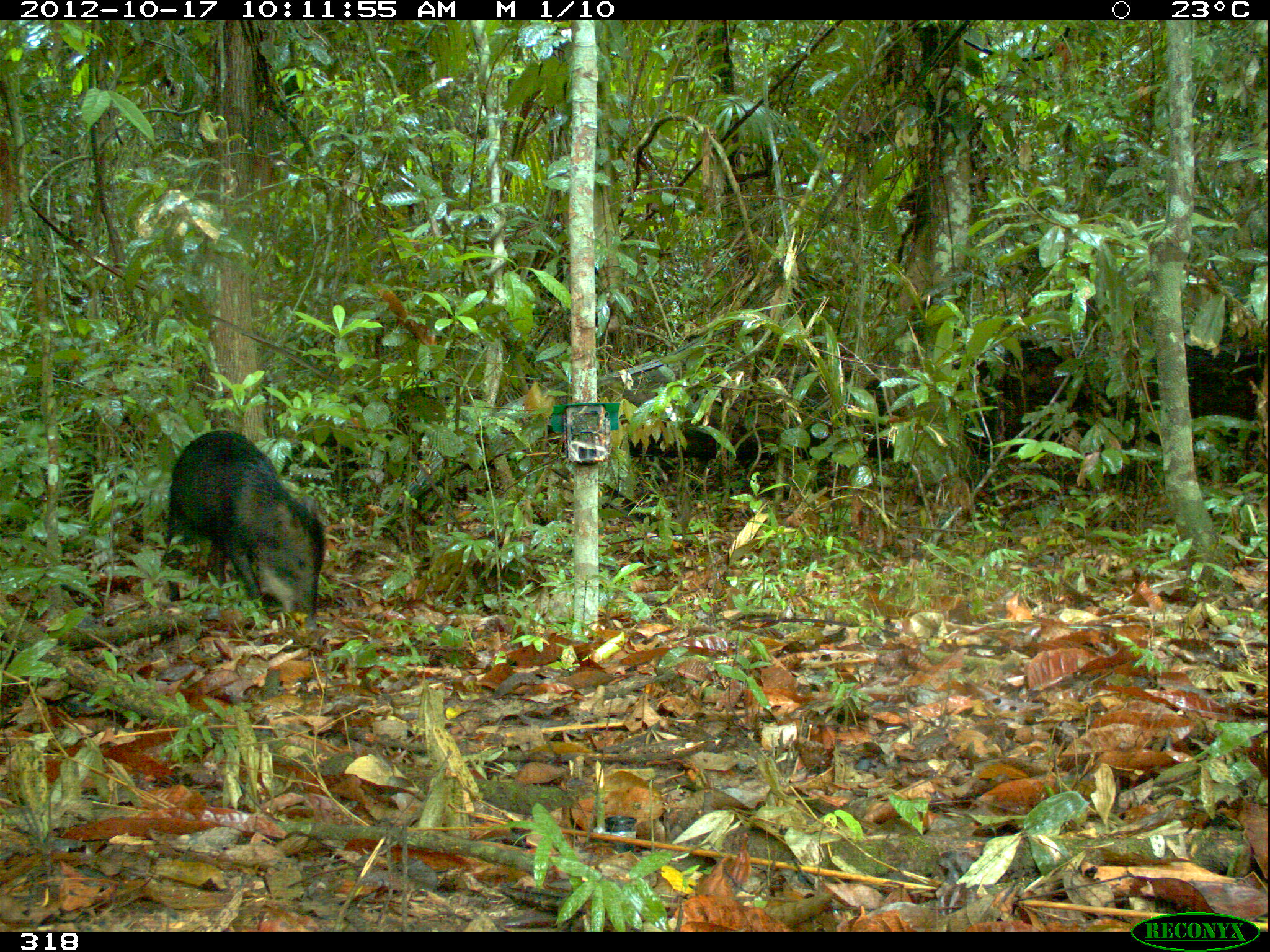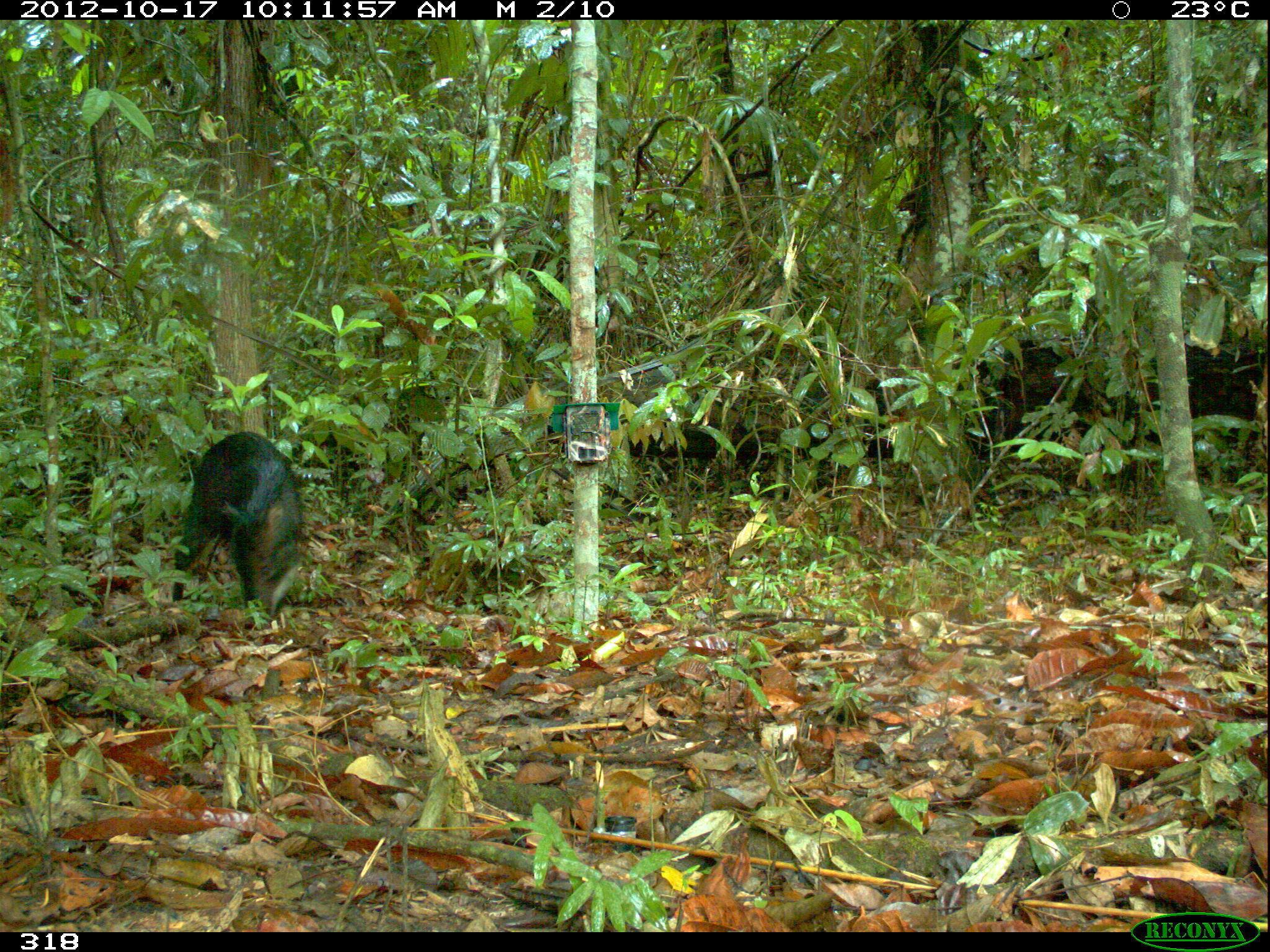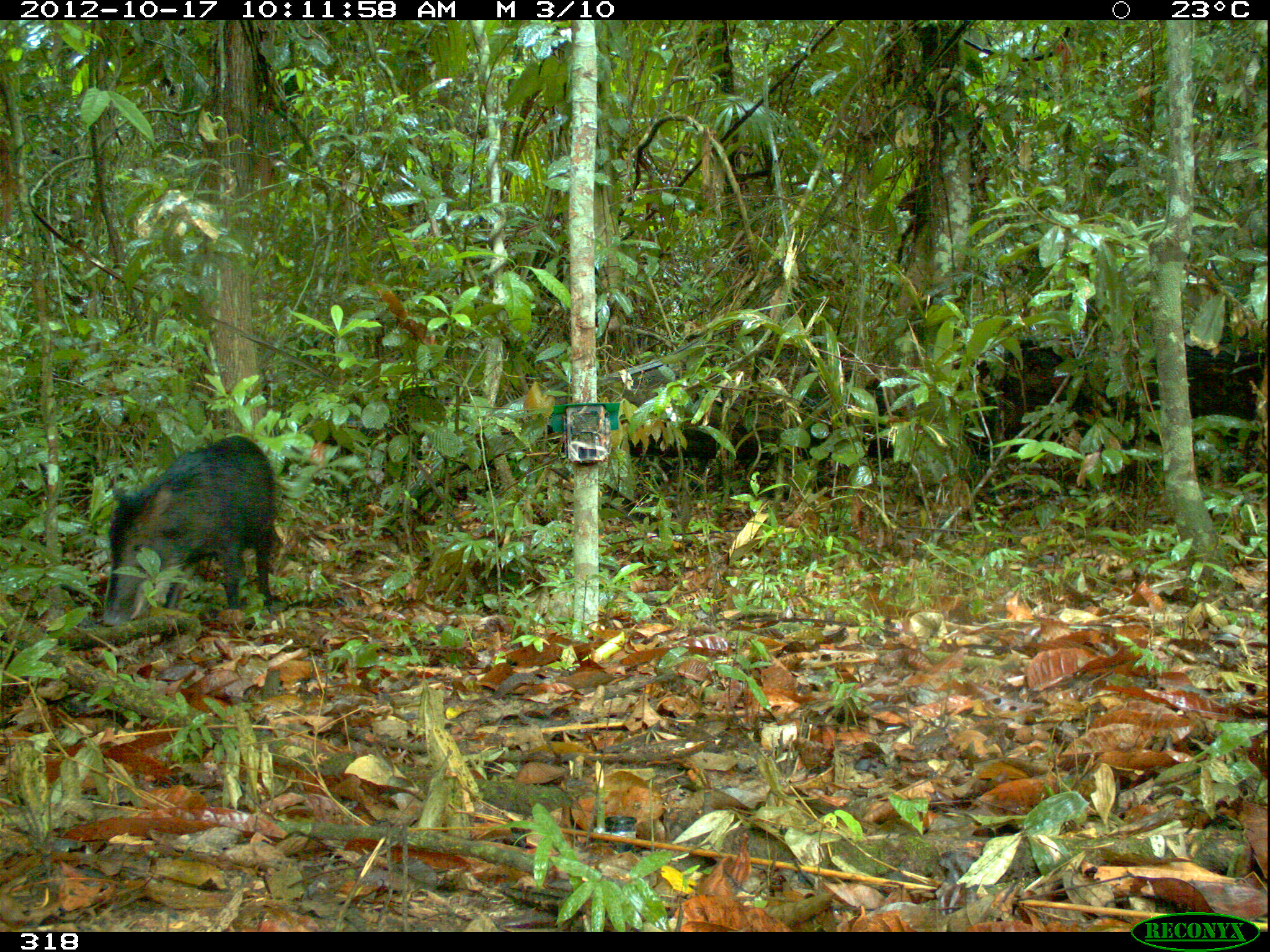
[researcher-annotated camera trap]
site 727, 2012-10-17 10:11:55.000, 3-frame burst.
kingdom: Animalia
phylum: Chordata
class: Mammalia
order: Artiodactyla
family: Tayassuidae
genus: Tayassu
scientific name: Tayassu pecari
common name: white-lipped peccary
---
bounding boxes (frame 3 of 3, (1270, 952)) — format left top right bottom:
tayassu pecari: 101 434 281 628